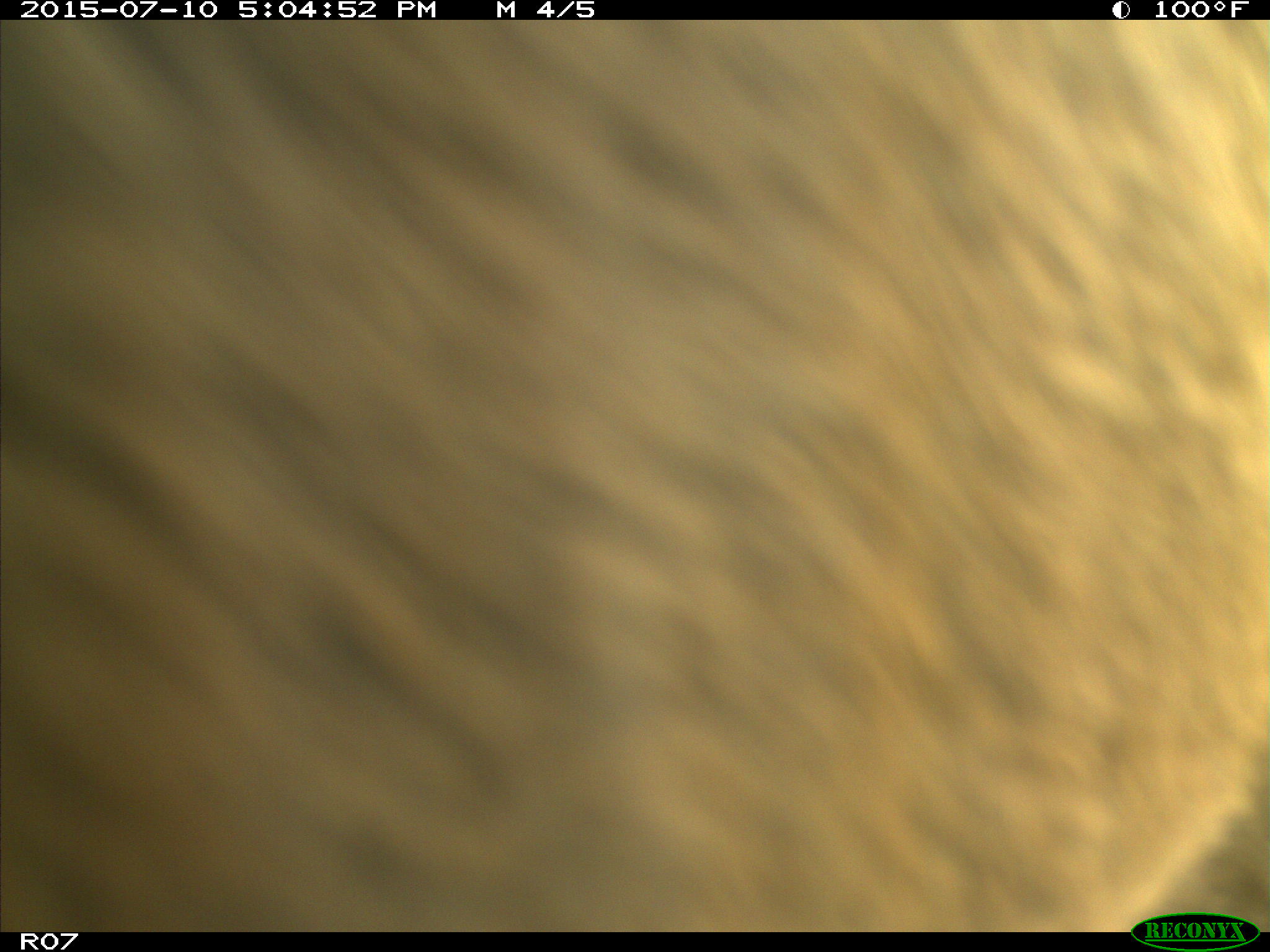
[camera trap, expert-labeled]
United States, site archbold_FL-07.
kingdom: Animalia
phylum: Chordata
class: Mammalia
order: Artiodactyla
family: Bovidae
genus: Bos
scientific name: Bos taurus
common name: domestic cow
Bos taurus (domestic cow).